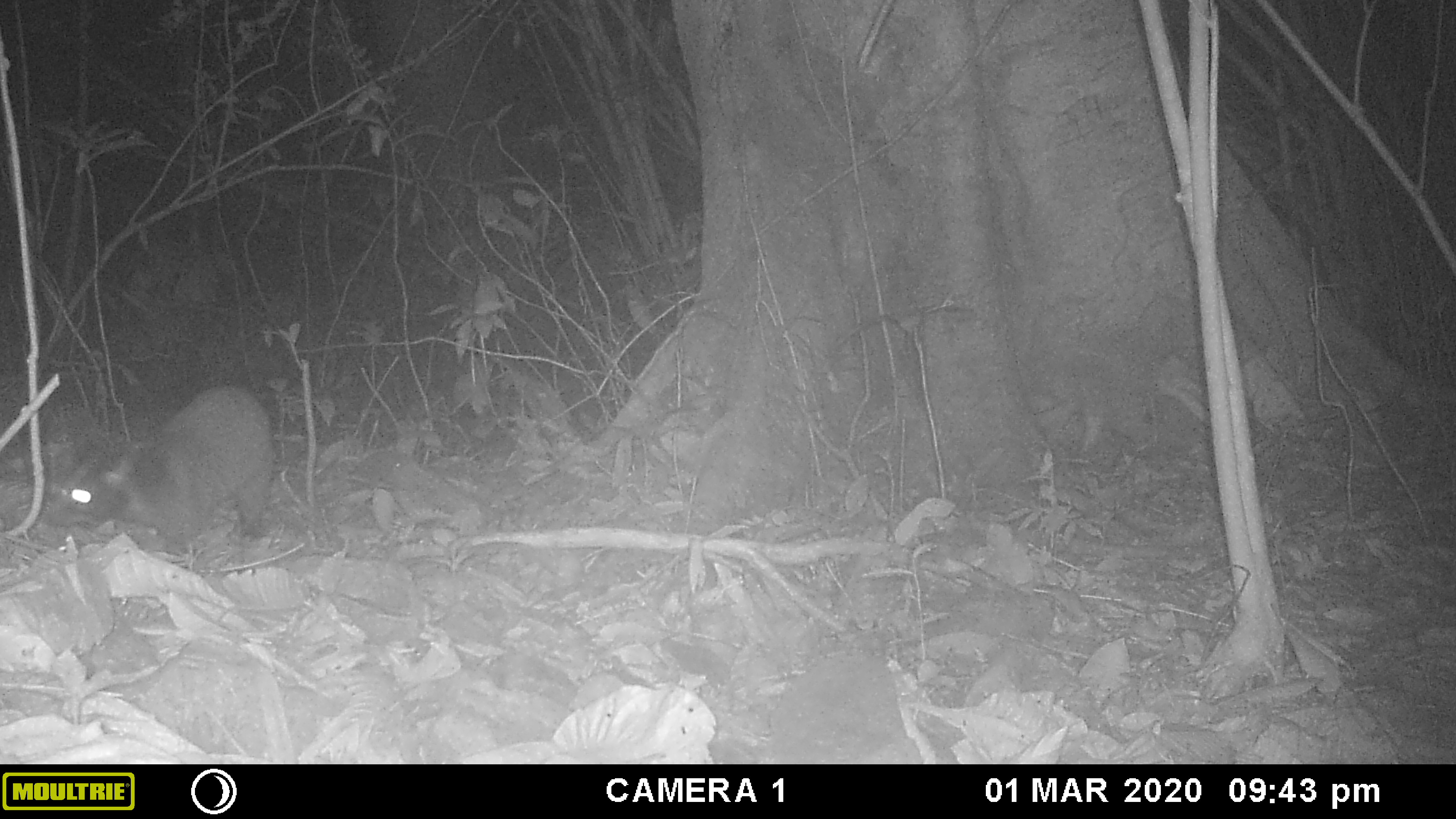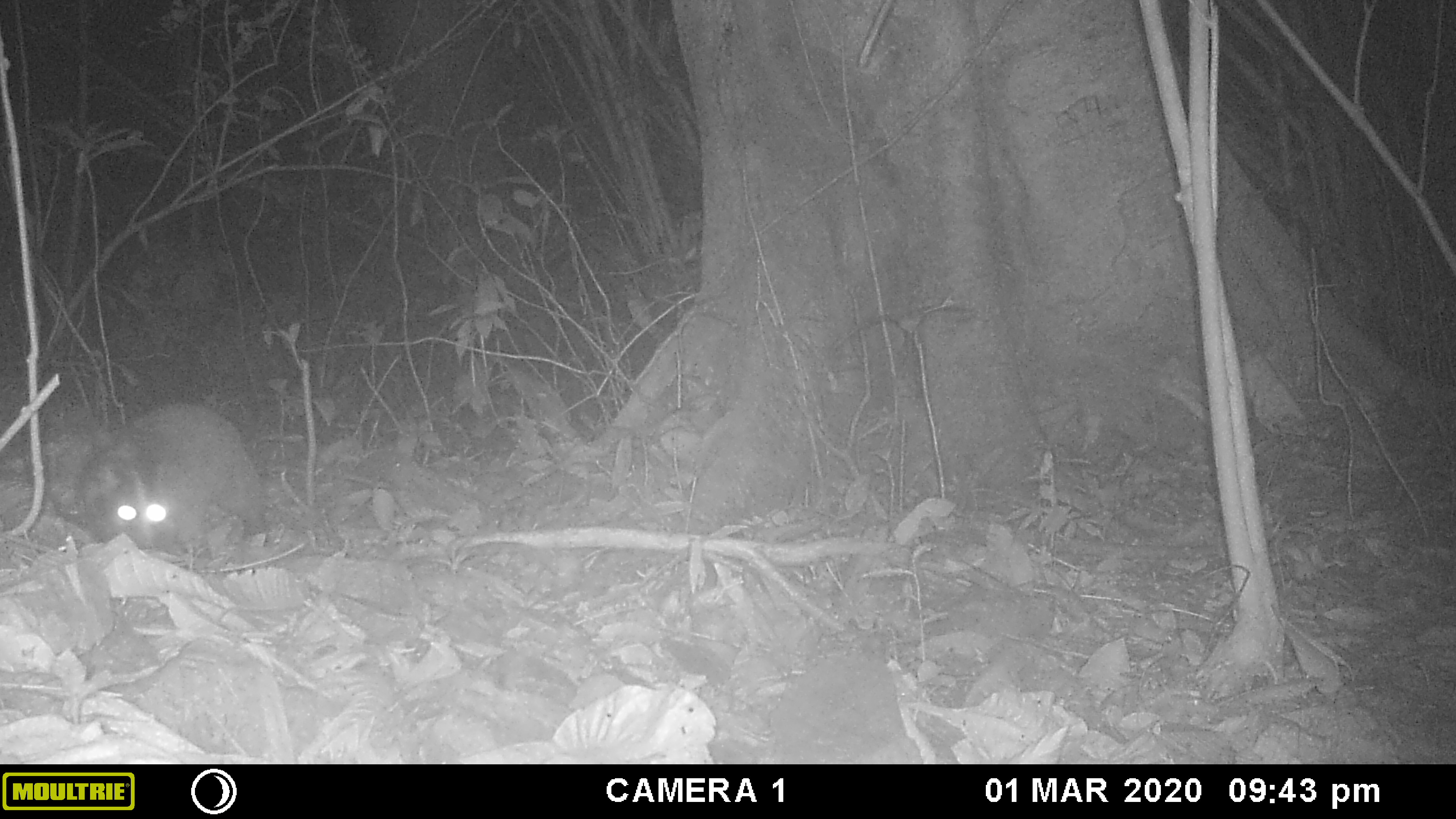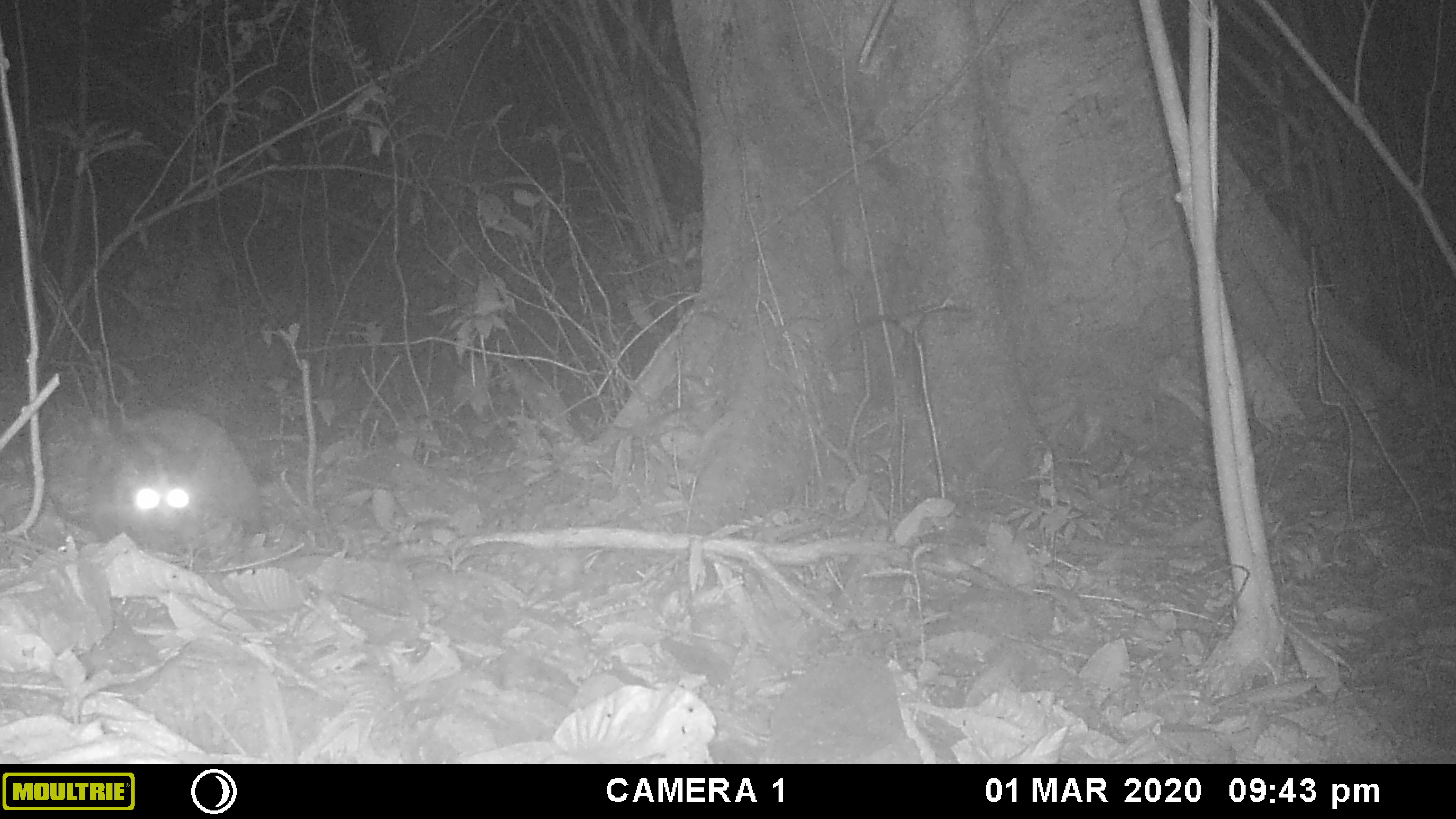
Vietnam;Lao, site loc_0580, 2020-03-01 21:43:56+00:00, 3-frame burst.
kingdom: Animalia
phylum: Chordata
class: Mammalia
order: Carnivora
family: Viverridae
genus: Paguma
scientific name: Paguma larvata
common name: masked palm civet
Masked palm civet (Paguma larvata). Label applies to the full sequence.